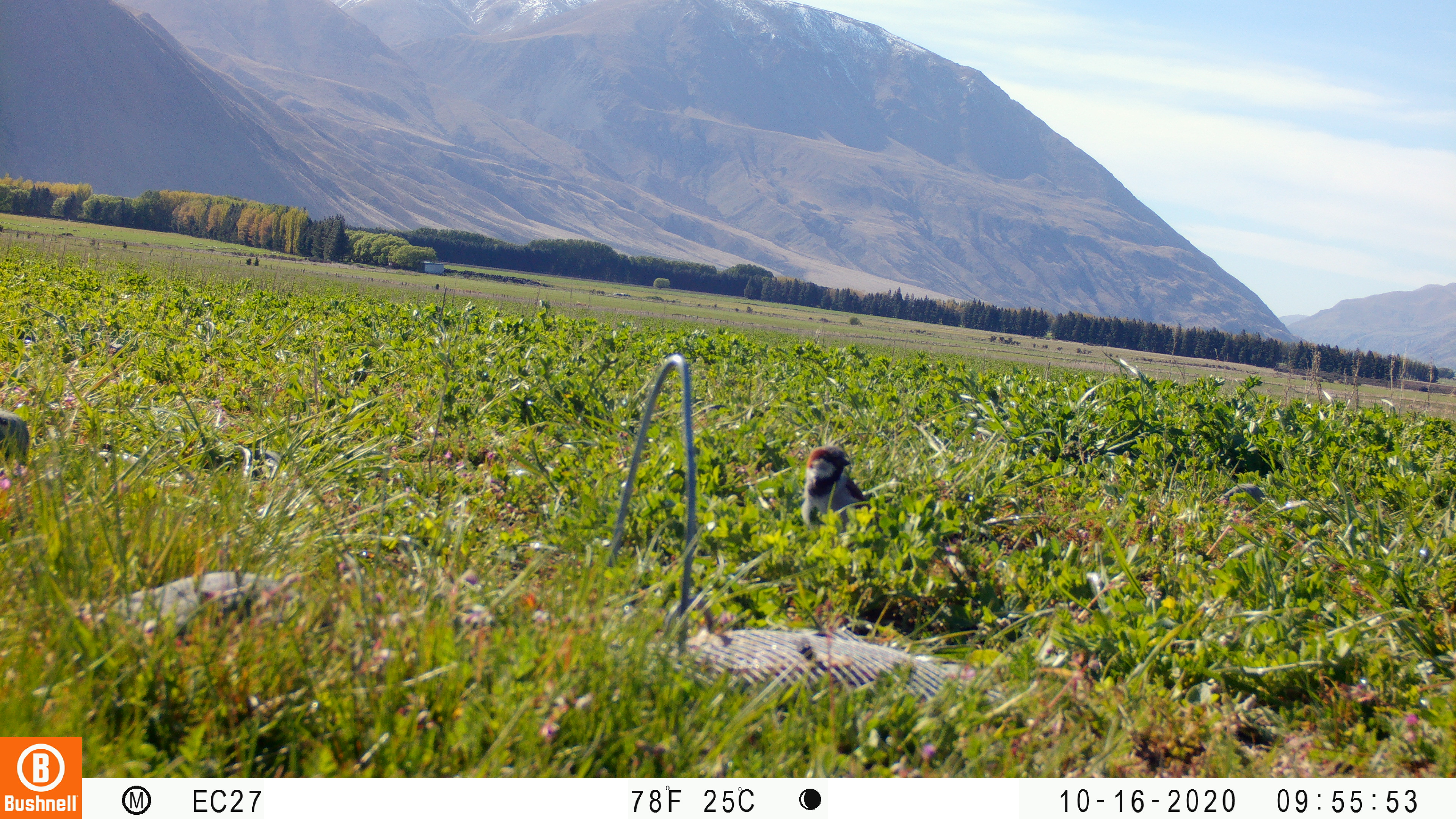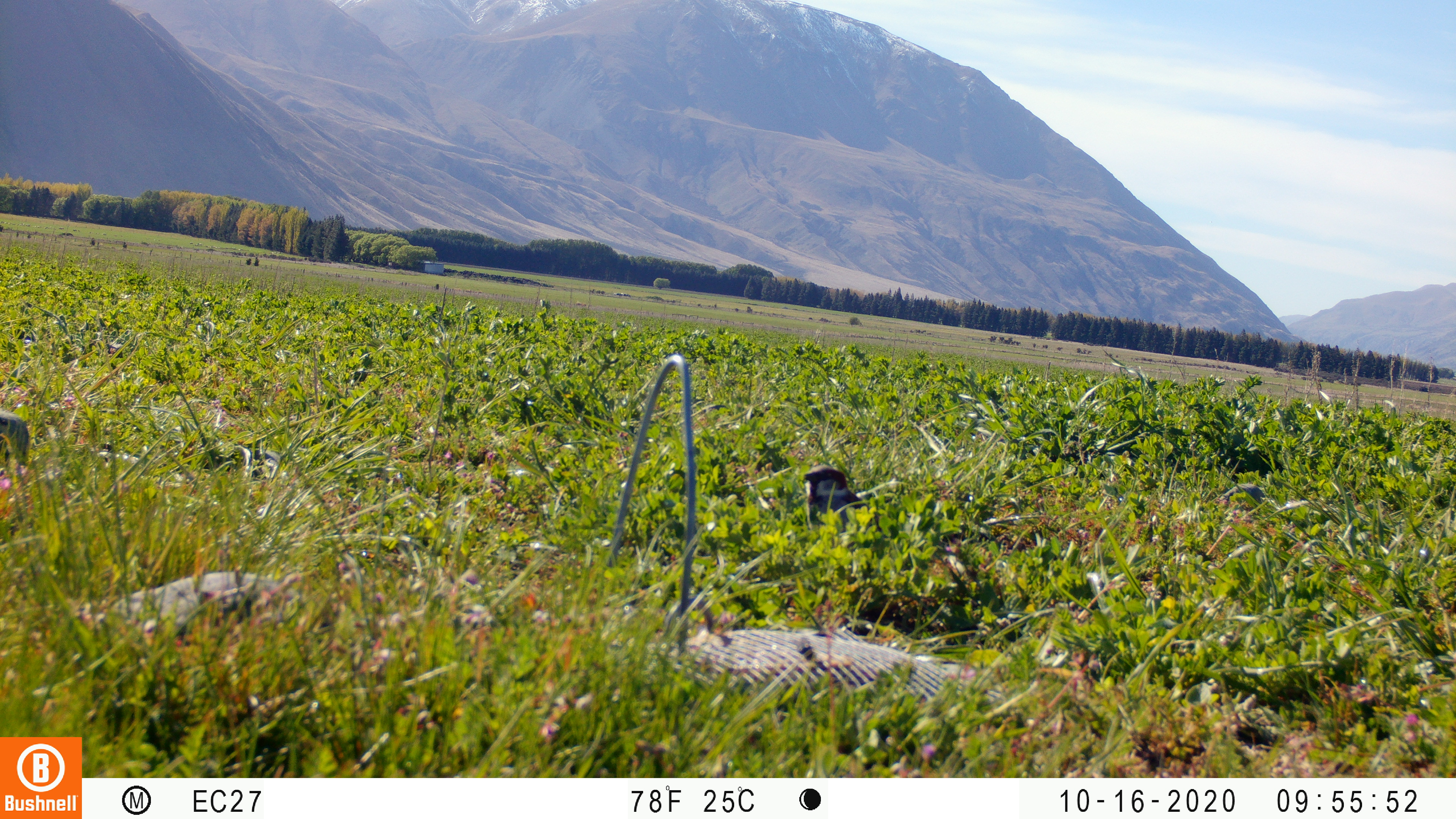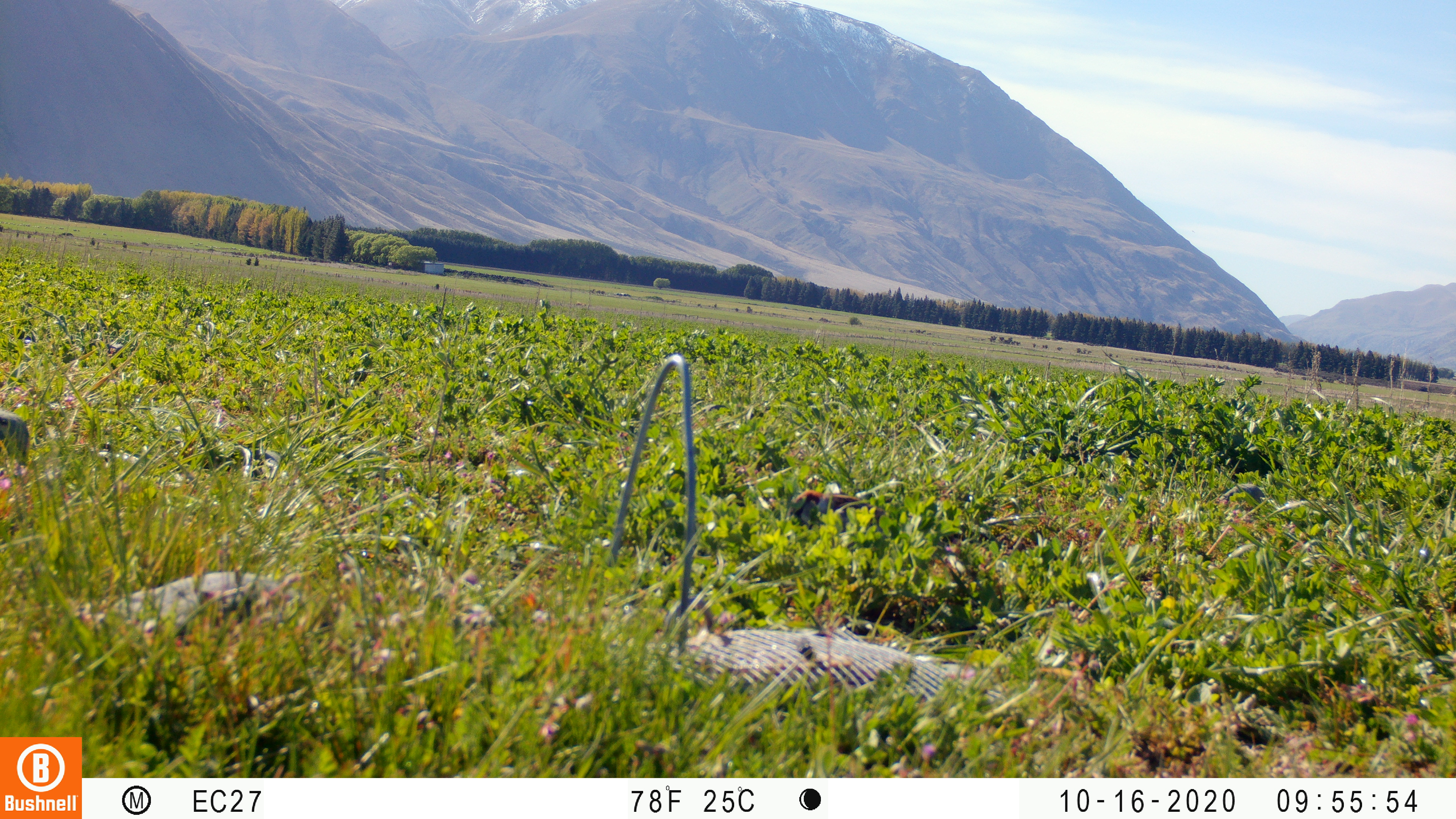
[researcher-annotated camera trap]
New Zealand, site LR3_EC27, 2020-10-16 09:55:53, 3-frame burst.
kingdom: Animalia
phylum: Chordata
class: Aves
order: Passeriformes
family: Passeridae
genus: Passer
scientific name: Passer domesticus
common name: house sparrow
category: sparrow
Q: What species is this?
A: Sparrow (house sparrow) (Passer domesticus).